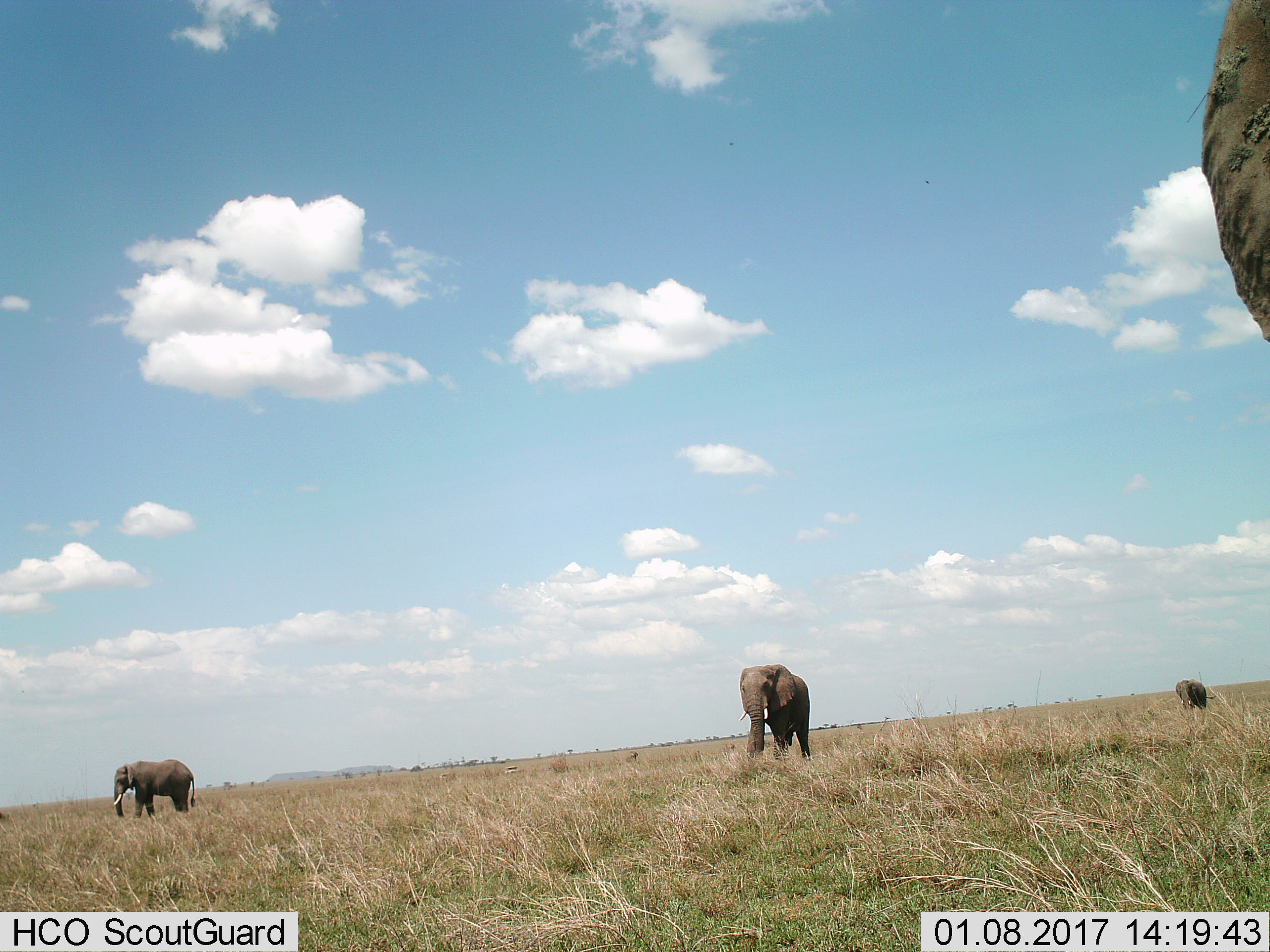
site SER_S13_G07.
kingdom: Animalia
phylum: Chordata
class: Mammalia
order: Proboscidea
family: Elephantidae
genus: Loxodonta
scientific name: Loxodonta africana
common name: african bush elephant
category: elephant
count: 4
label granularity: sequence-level